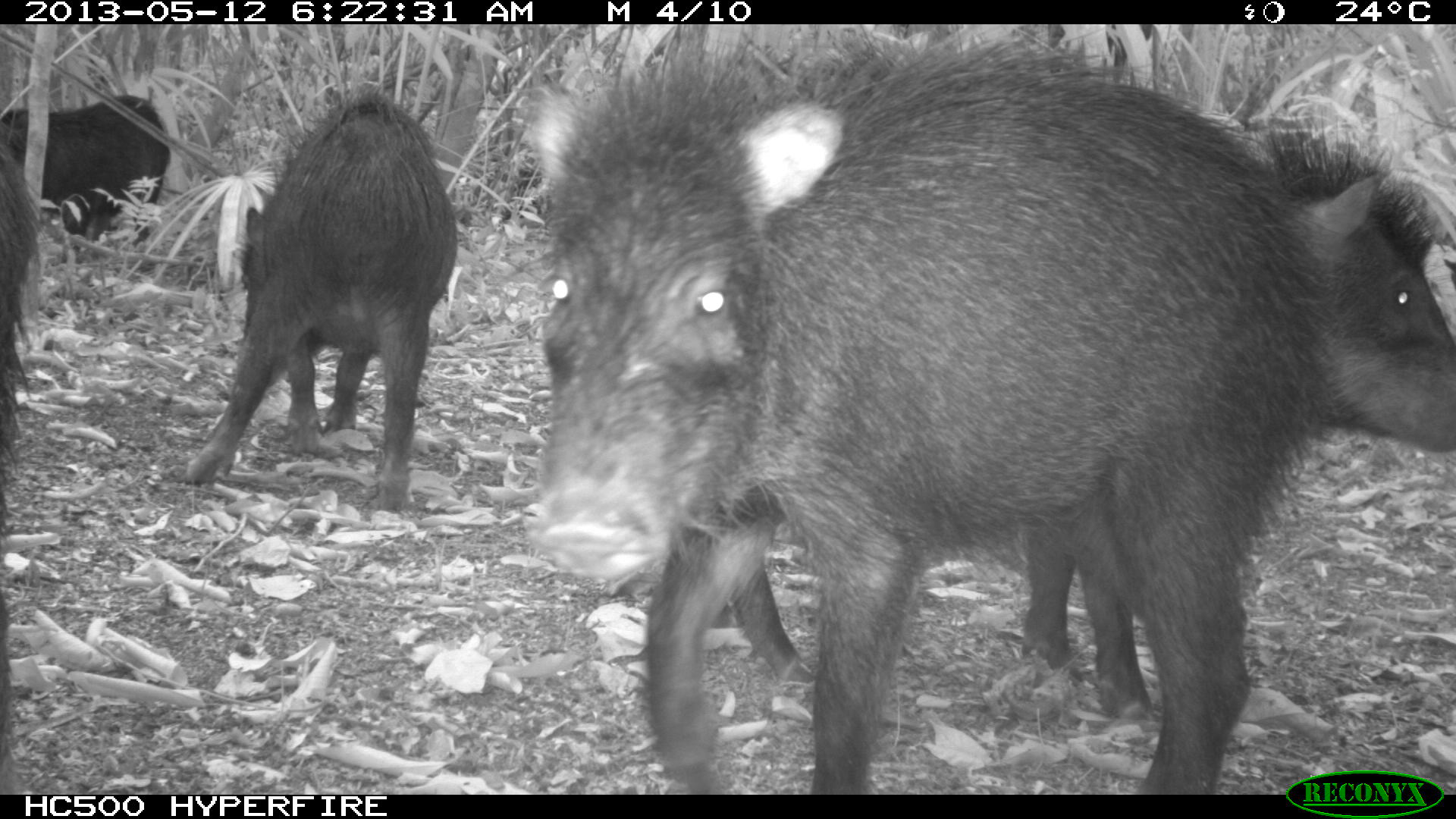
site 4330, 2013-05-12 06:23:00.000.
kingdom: Animalia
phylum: Chordata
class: Mammalia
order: Artiodactyla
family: Tayassuidae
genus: Tayassu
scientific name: Tayassu pecari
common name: white-lipped peccary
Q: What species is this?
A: Tayassu pecari (white-lipped peccary).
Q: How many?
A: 5.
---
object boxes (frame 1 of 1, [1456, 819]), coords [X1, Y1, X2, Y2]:
tayassu pecari: [521, 24, 1339, 792]; [657, 103, 1456, 723]; [180, 85, 458, 512]; [0, 142, 40, 792]; [0, 91, 170, 241]